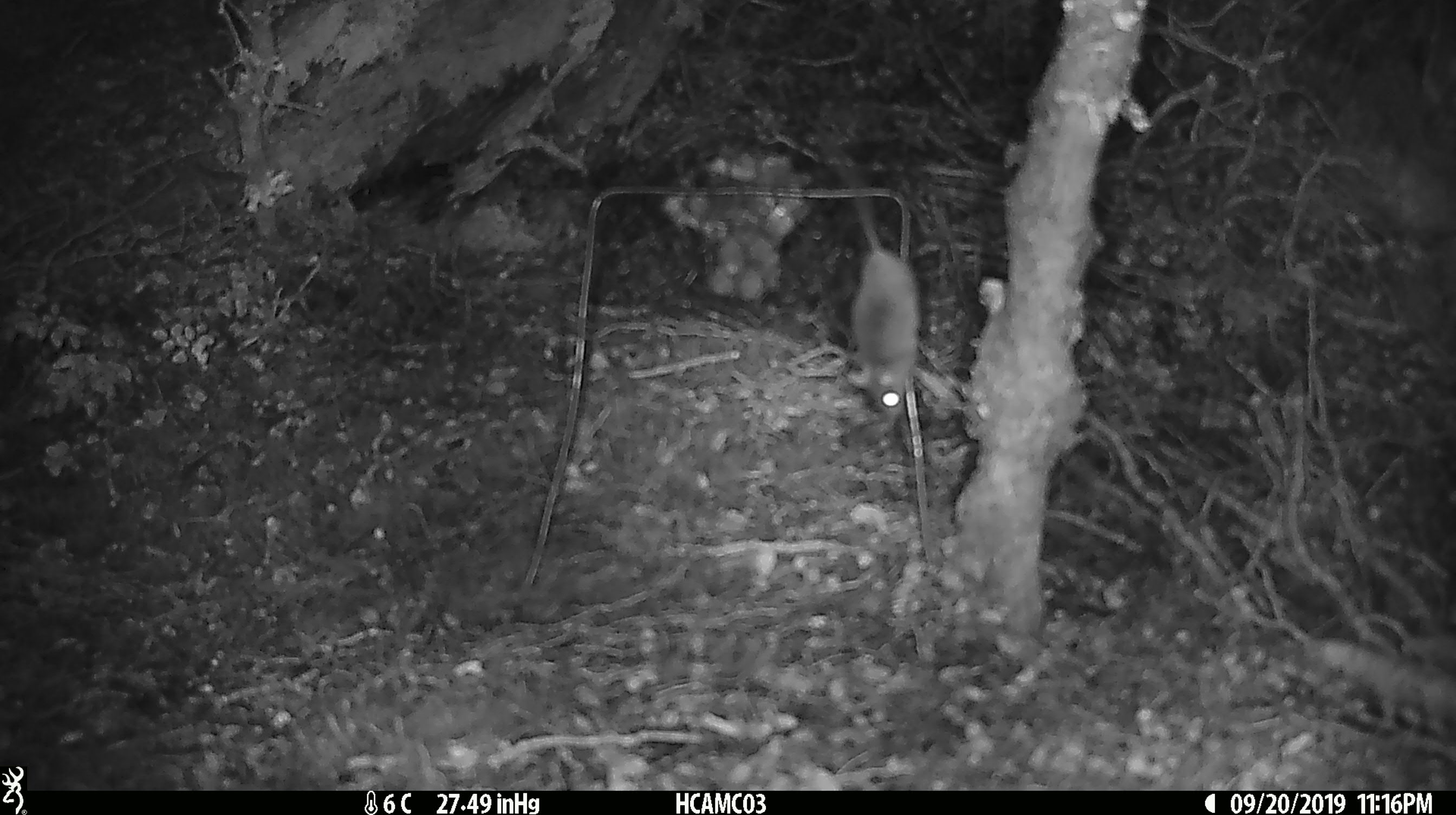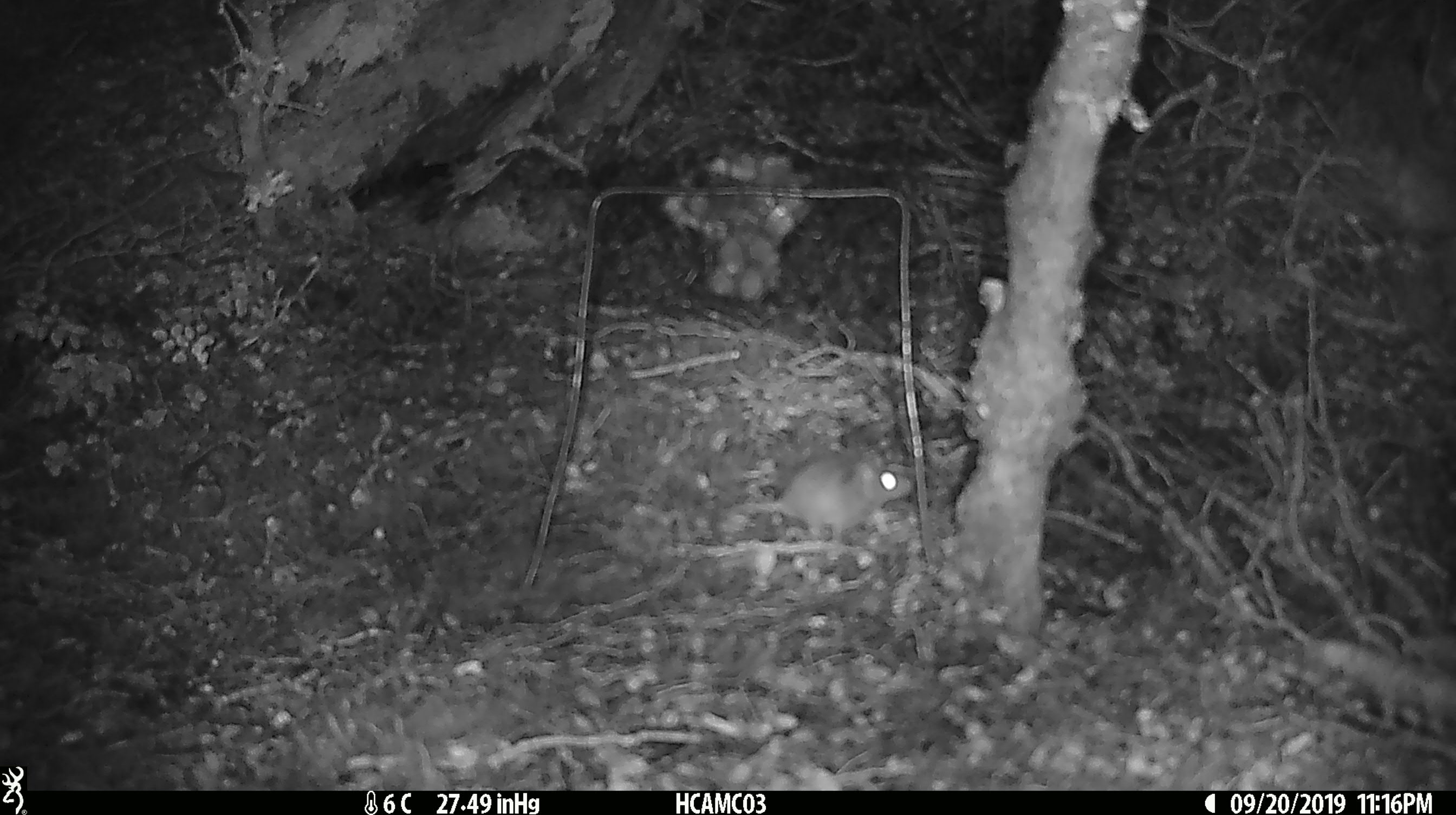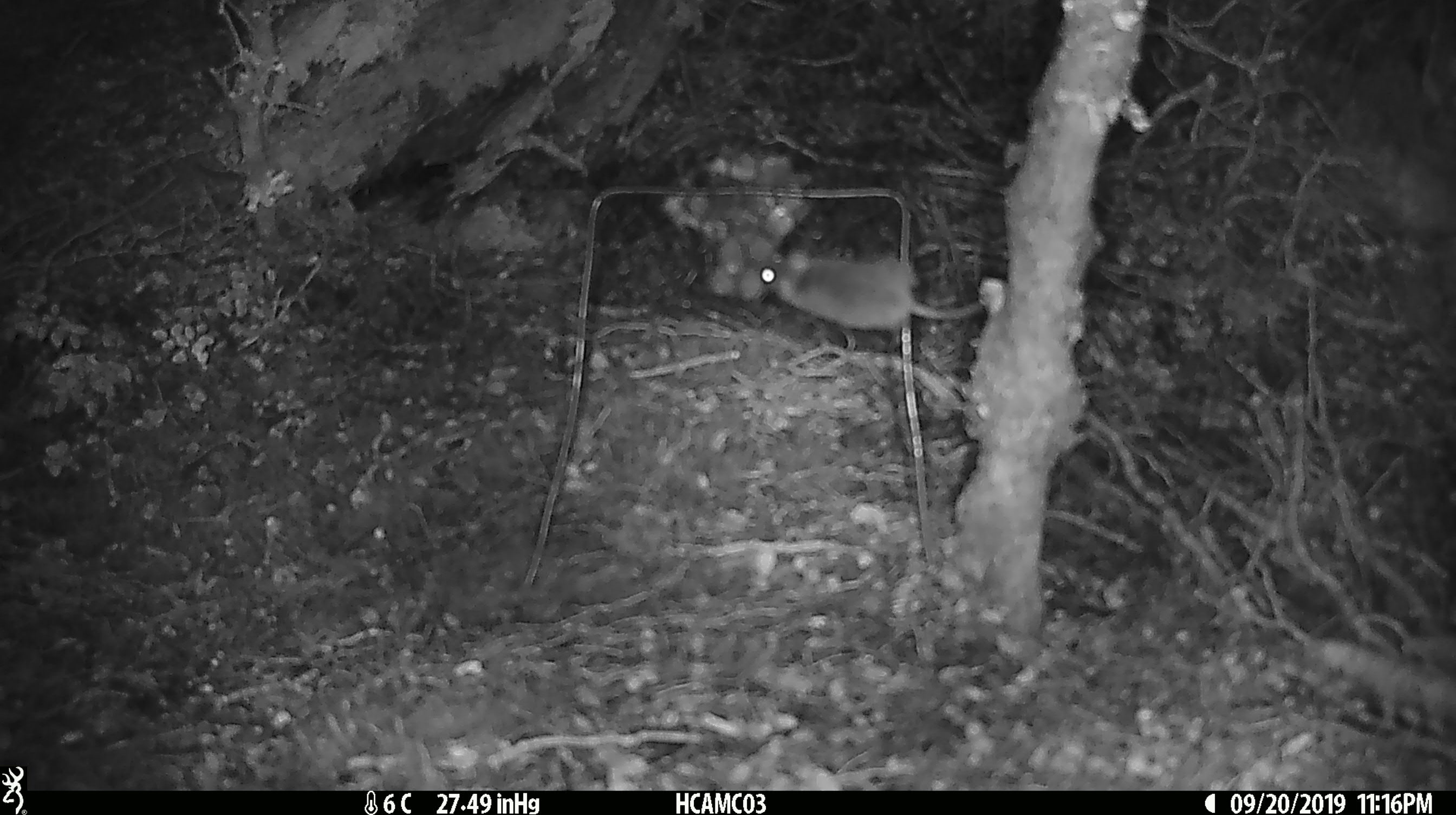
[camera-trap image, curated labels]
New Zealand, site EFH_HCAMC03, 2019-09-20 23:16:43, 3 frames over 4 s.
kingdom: Animalia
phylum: Chordata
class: Mammalia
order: Rodentia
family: Muridae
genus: Mus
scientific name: Mus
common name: mouse